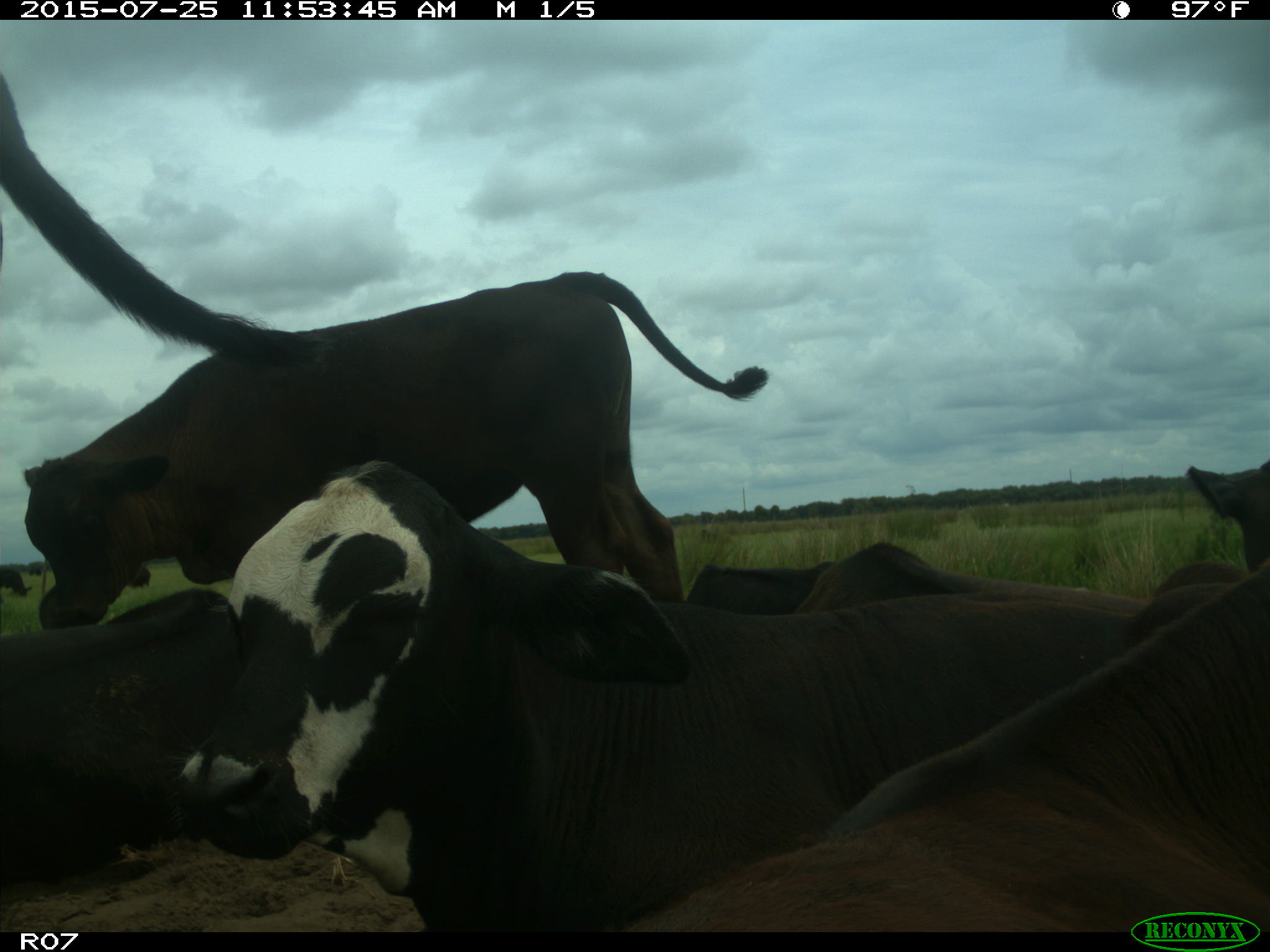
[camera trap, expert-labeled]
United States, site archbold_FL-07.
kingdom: Animalia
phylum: Chordata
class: Mammalia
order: Artiodactyla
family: Bovidae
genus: Bos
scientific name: Bos taurus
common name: domestic cow